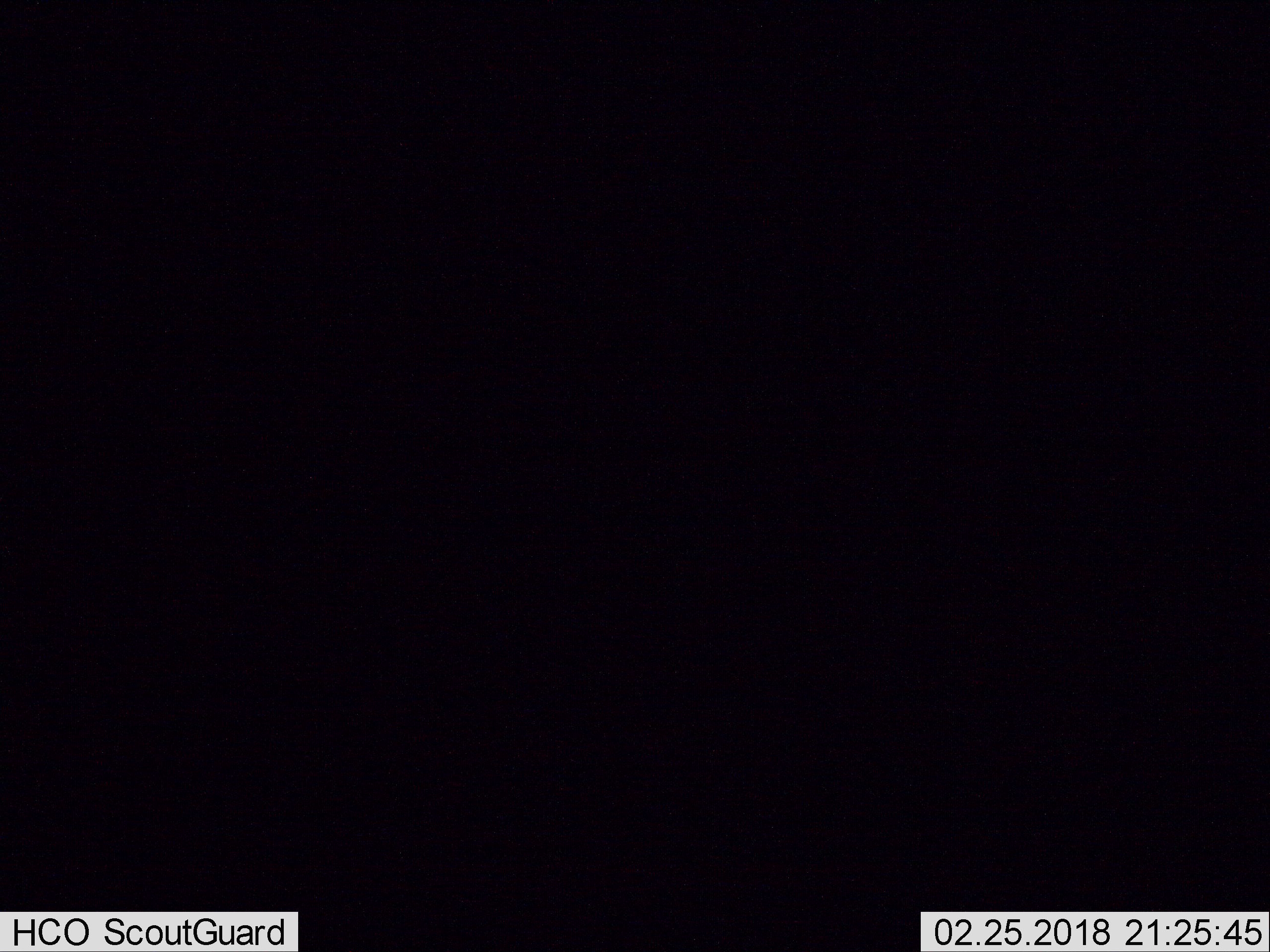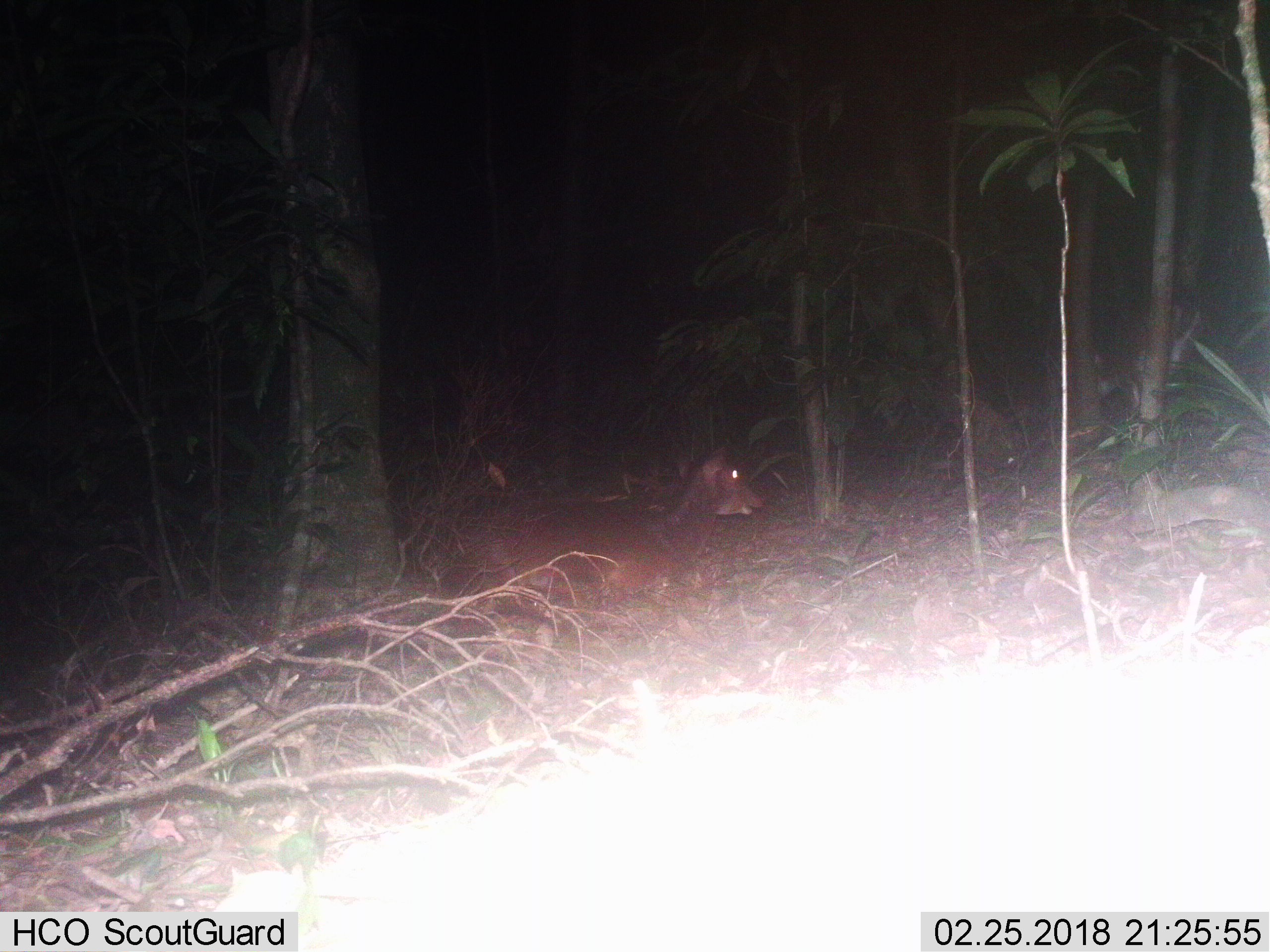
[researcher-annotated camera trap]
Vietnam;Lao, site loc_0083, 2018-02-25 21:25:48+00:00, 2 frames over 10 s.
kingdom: Animalia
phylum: Chordata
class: Mammalia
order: Artiodactyla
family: Cervidae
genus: Muntiacus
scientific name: Muntiacus vuquangensis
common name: large-antlered muntjac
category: large antlered muntjac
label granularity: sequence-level